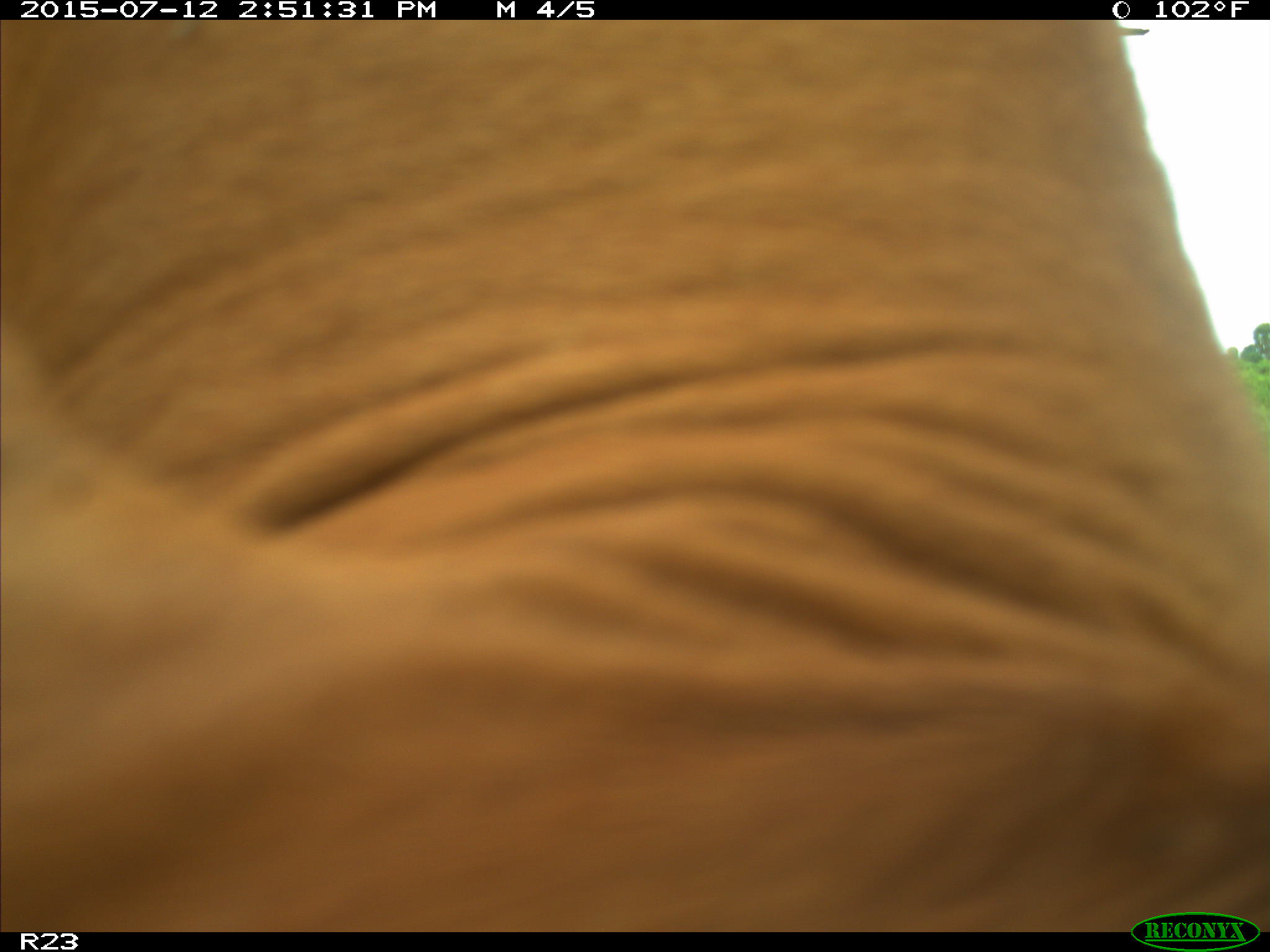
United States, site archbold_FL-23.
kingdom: Animalia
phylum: Chordata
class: Mammalia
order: Artiodactyla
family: Bovidae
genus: Bos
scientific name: Bos taurus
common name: domestic cow